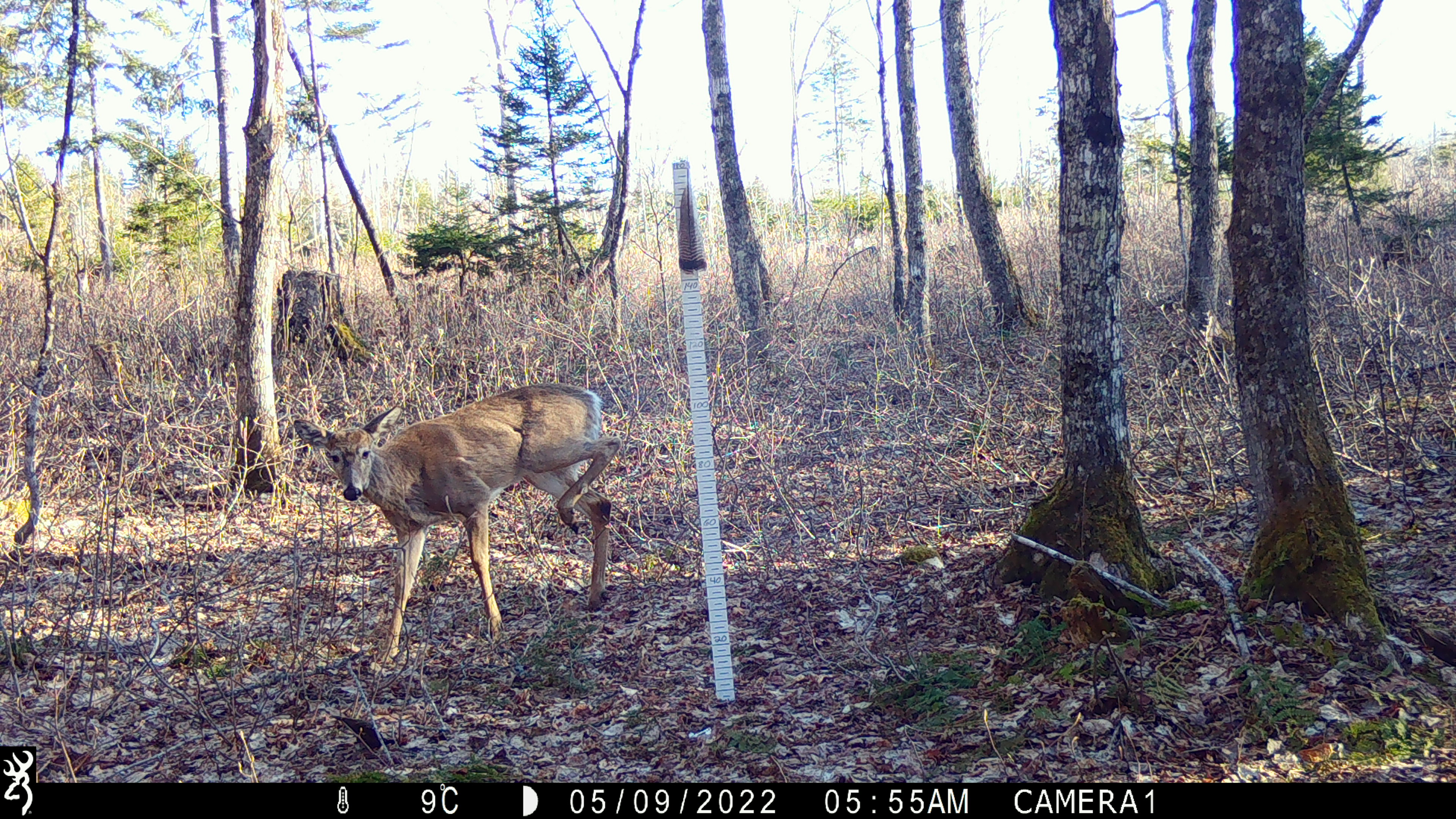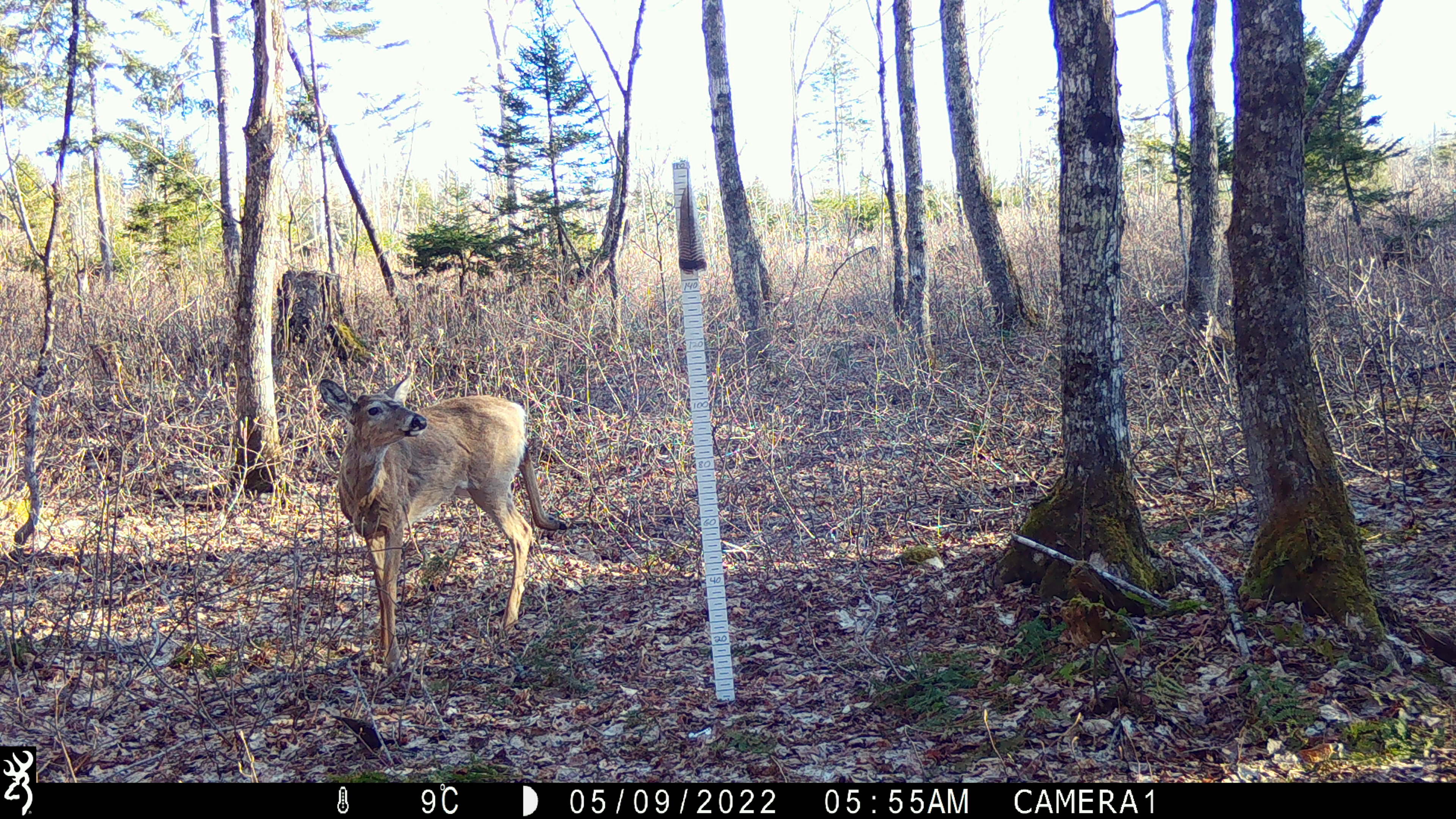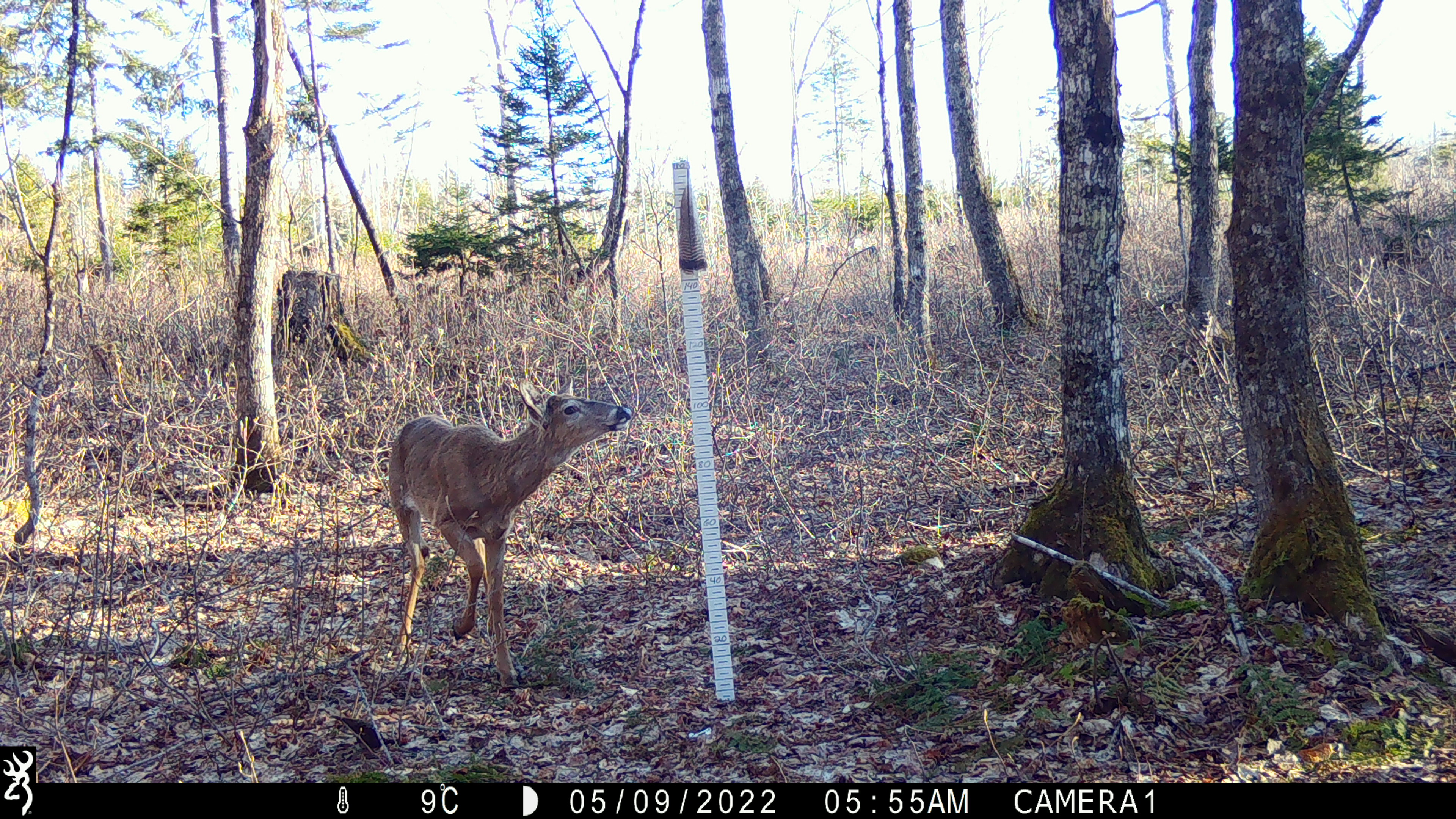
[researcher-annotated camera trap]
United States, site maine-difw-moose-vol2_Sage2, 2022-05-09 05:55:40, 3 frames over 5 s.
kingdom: Animalia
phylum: Chordata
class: Mammalia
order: Artiodactyla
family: Cervidae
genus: Odocoileus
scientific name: Odocoileus virginianus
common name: white-tailed deer